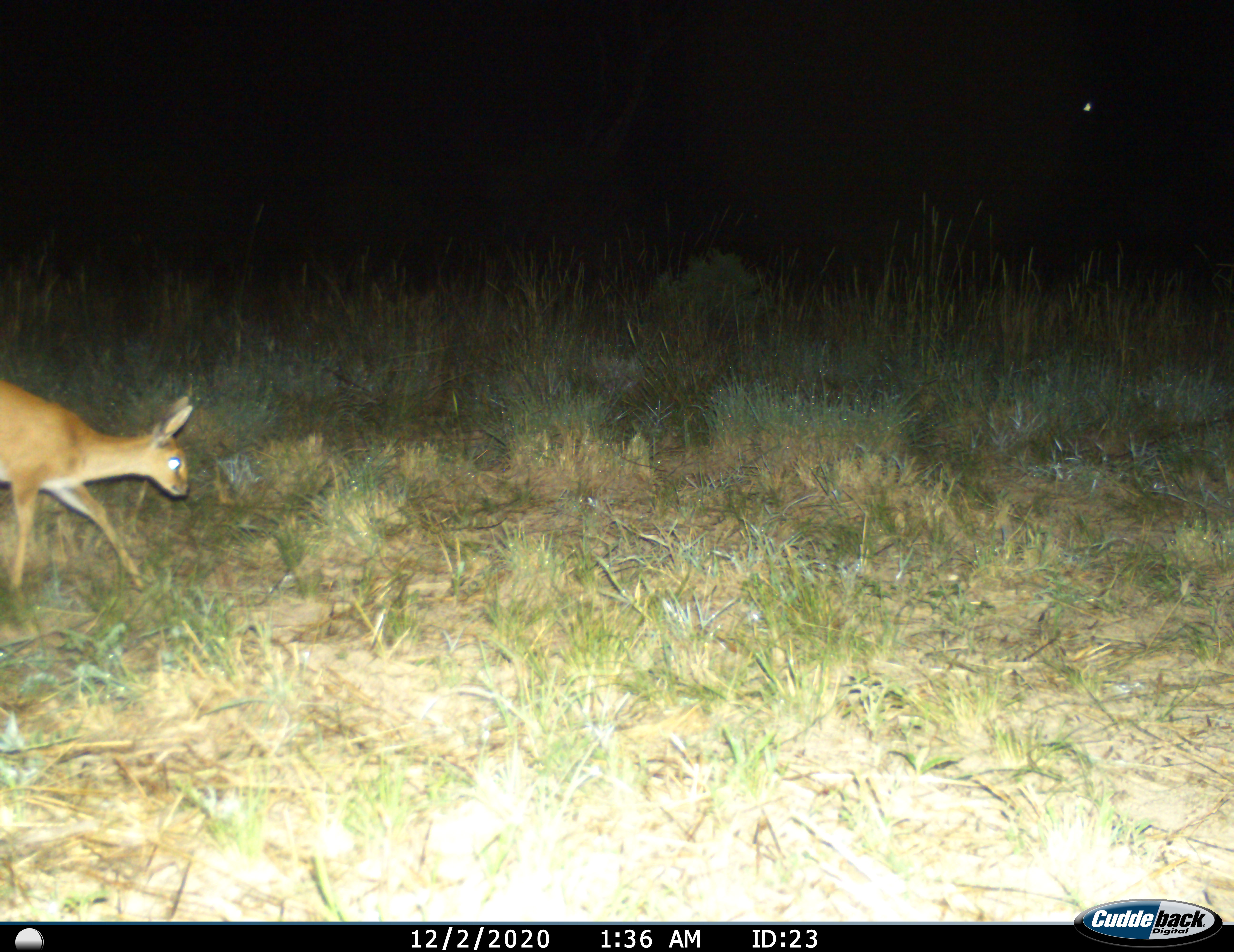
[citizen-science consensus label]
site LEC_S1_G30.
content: unidentified animal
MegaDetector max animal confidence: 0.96